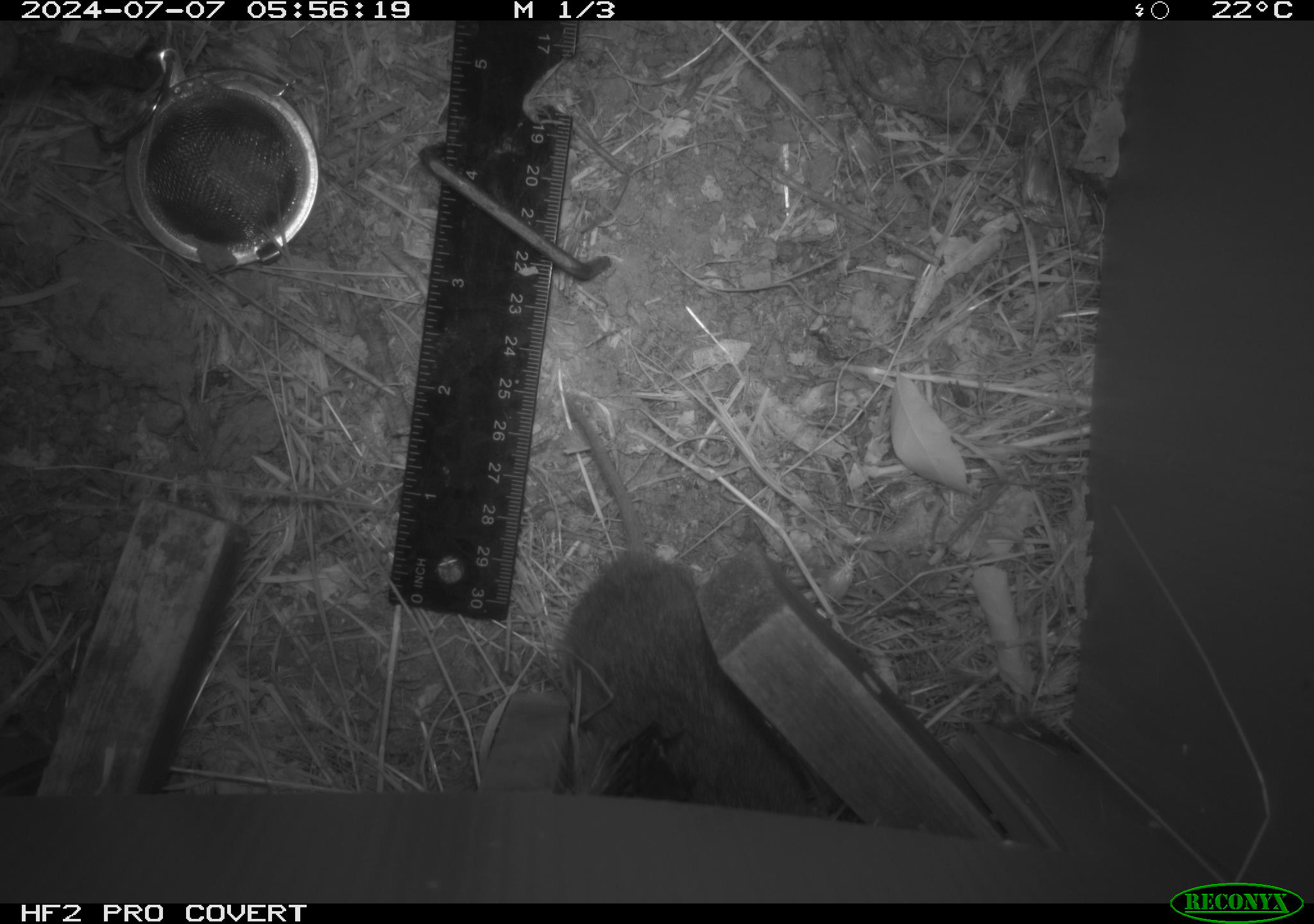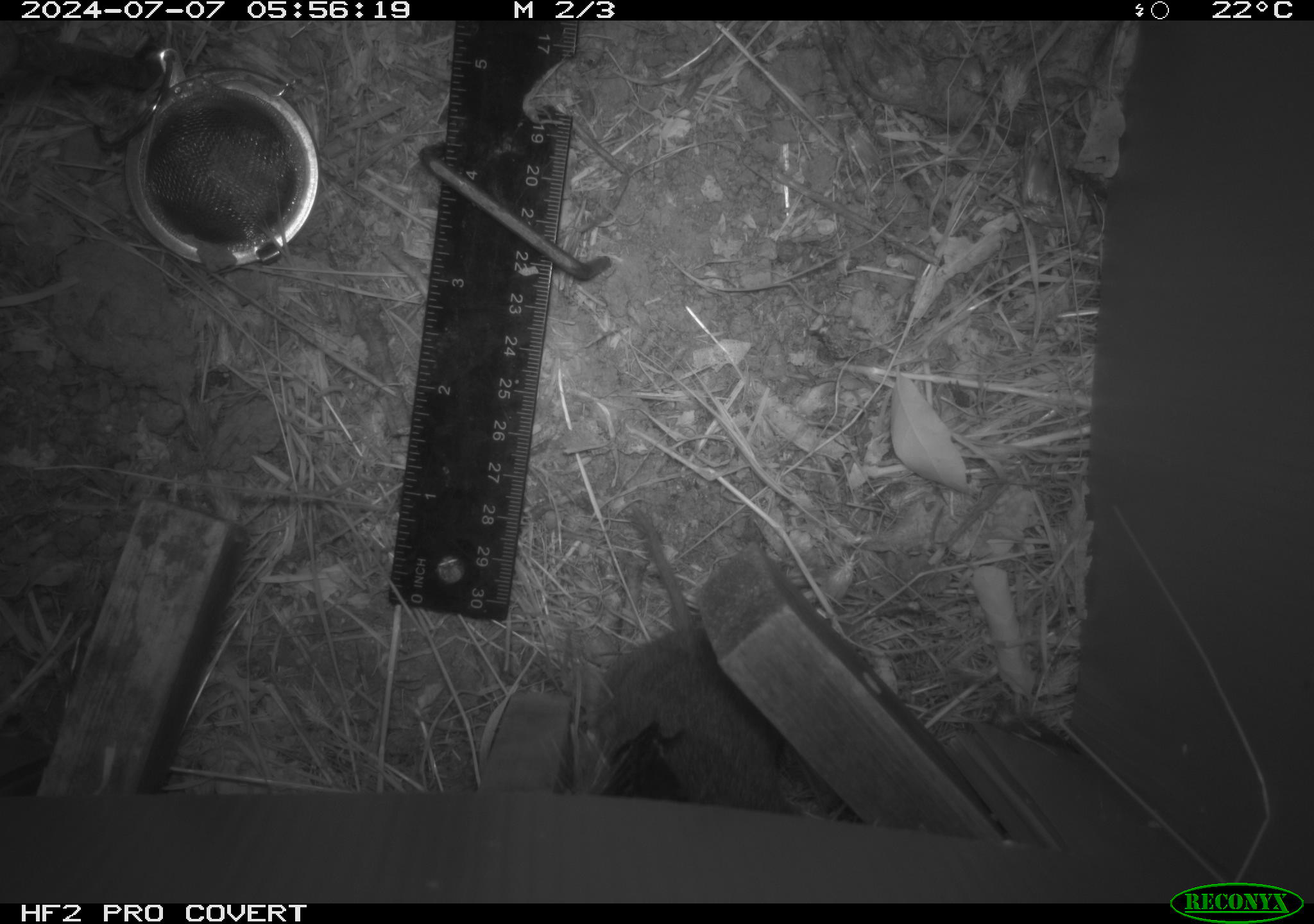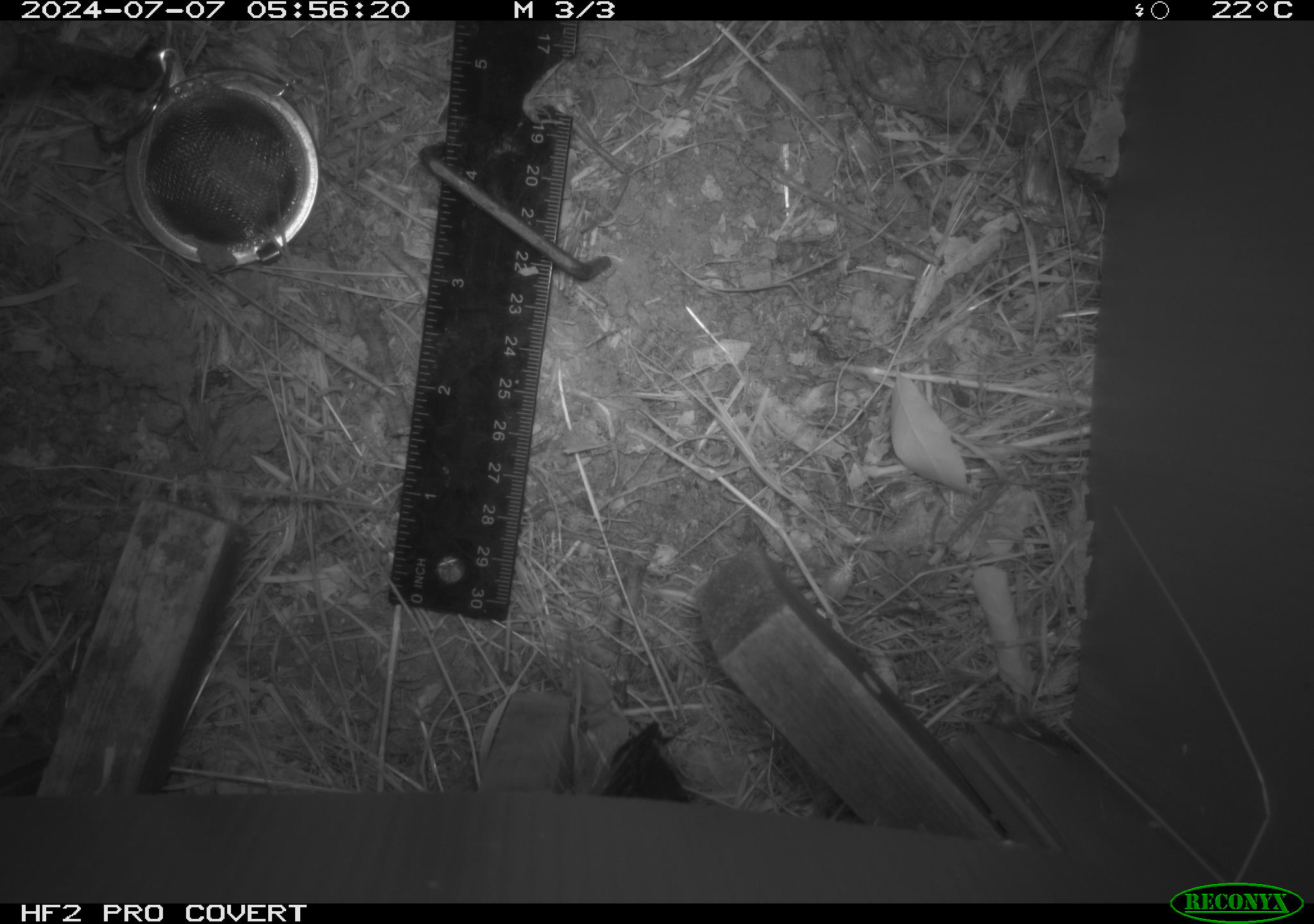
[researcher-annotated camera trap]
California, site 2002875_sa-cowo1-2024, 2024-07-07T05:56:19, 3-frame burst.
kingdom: Animalia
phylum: Chordata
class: Mammalia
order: Rodentia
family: Cricetidae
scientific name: Arvicolinae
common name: voles, lemmings, and muskrats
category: arvicolinae subfamily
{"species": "arvicolinae subfamily (voles, lemmings, and muskrats) (Arvicolinae)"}